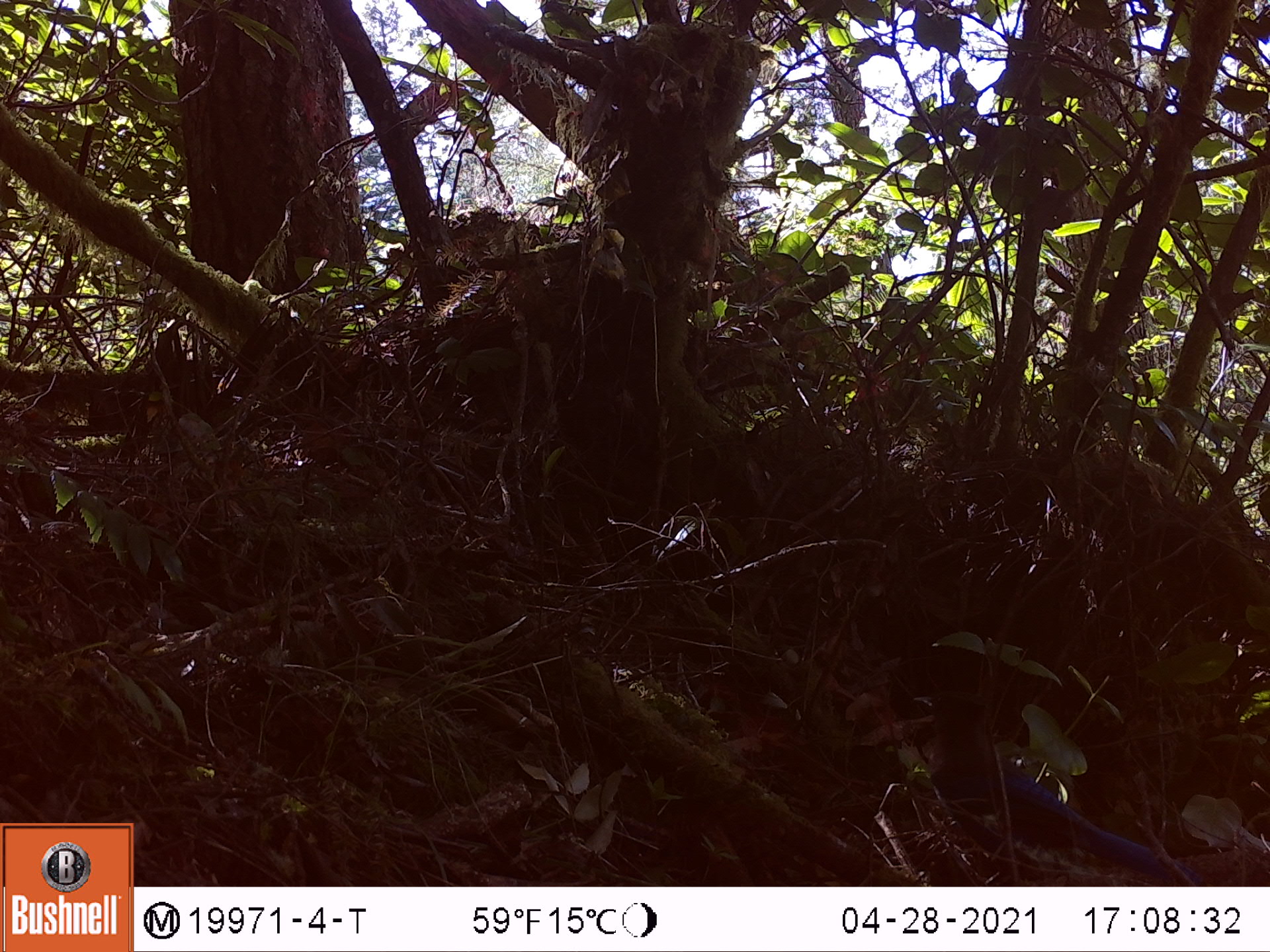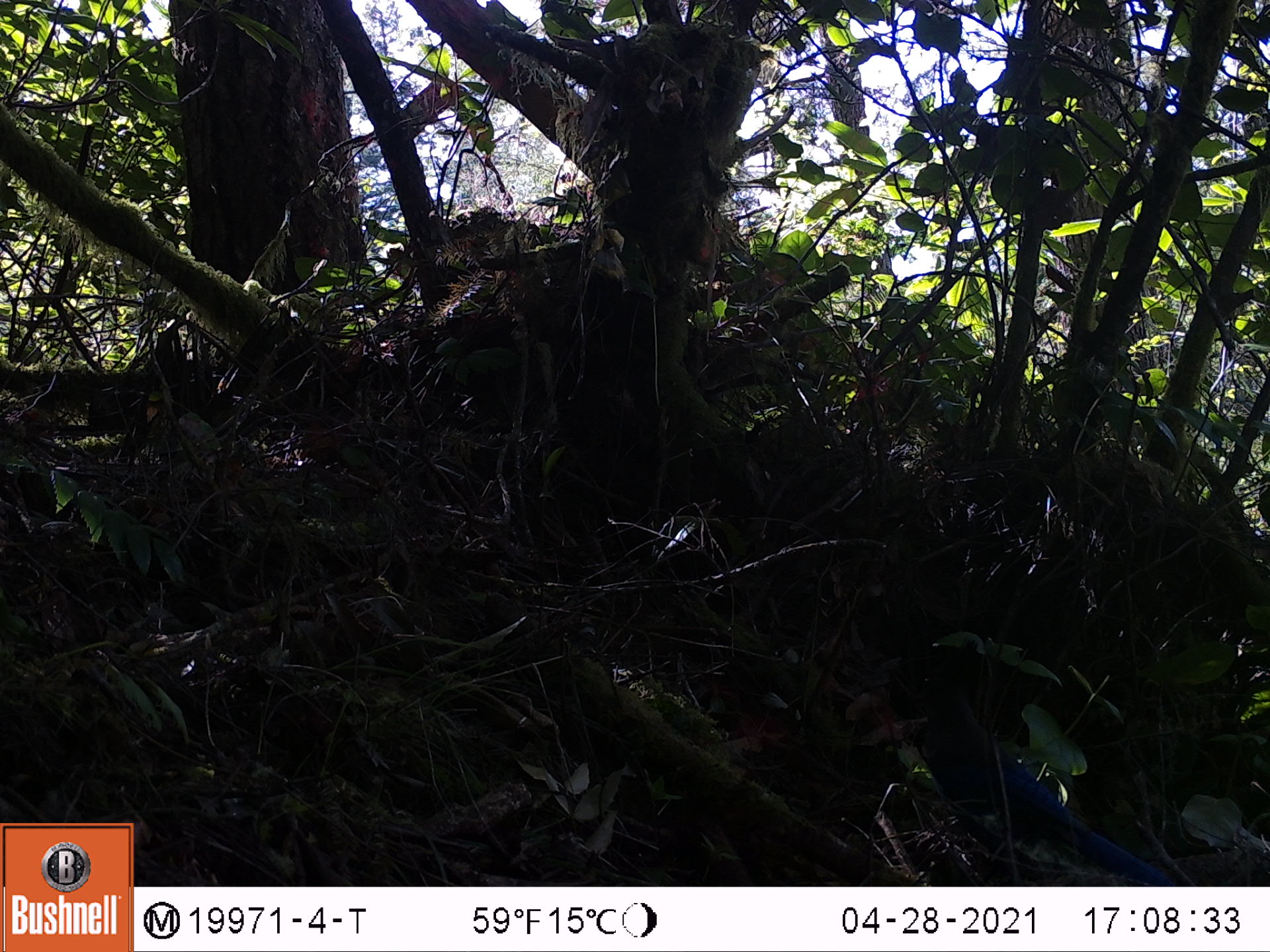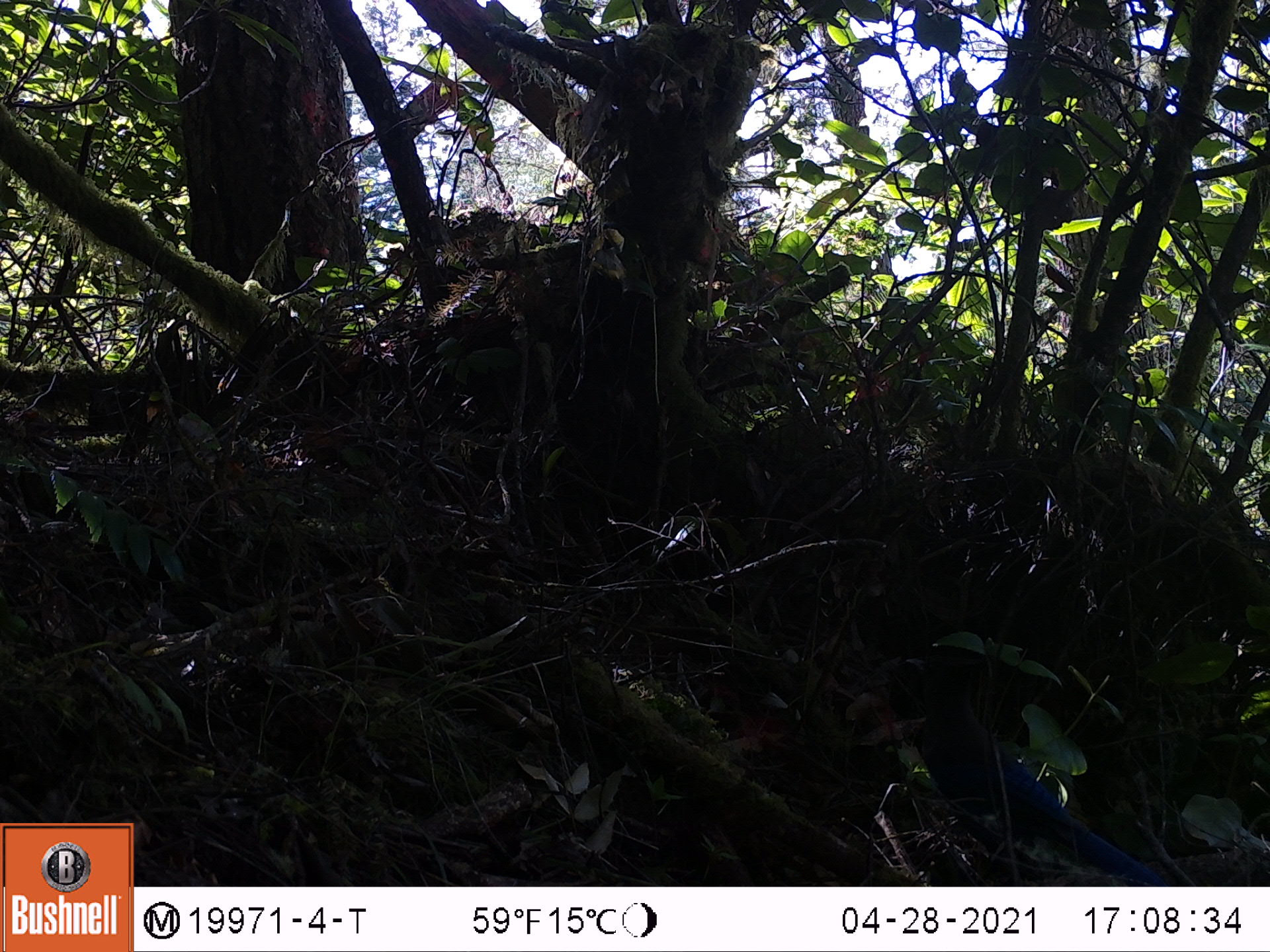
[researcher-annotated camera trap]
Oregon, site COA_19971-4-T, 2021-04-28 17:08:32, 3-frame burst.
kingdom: Animalia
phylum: Chordata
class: Aves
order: Passeriformes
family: Corvidae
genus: Cyanocitta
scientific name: Cyanocitta stelleri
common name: steller's jay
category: stellers jay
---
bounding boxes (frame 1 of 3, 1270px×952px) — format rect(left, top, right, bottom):
stellers jay: rect(893, 648, 1217, 885)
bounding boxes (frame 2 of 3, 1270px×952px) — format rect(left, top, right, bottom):
stellers jay: rect(871, 598, 1198, 885)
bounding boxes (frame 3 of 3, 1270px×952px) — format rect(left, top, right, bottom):
stellers jay: rect(858, 607, 1184, 885)